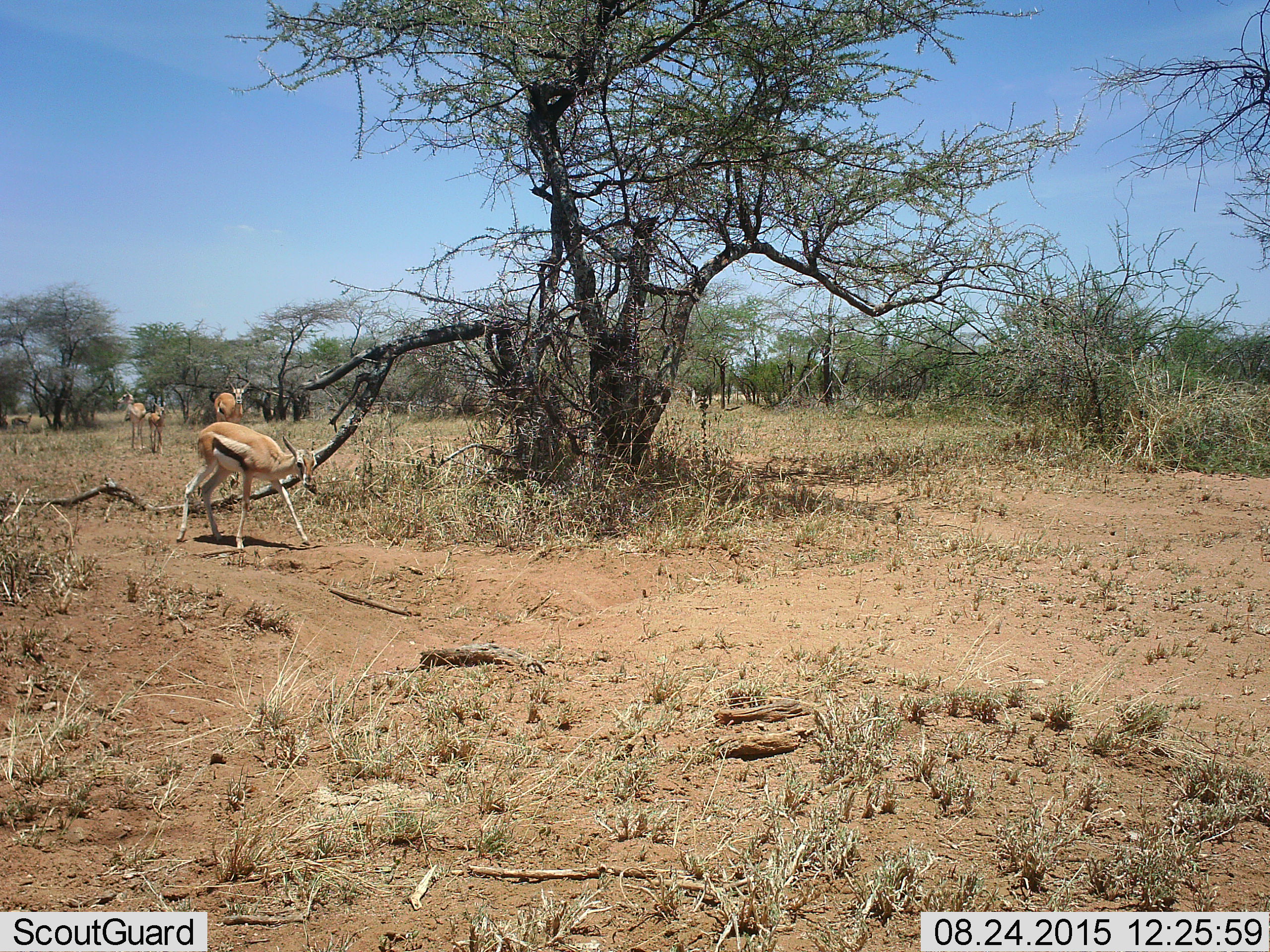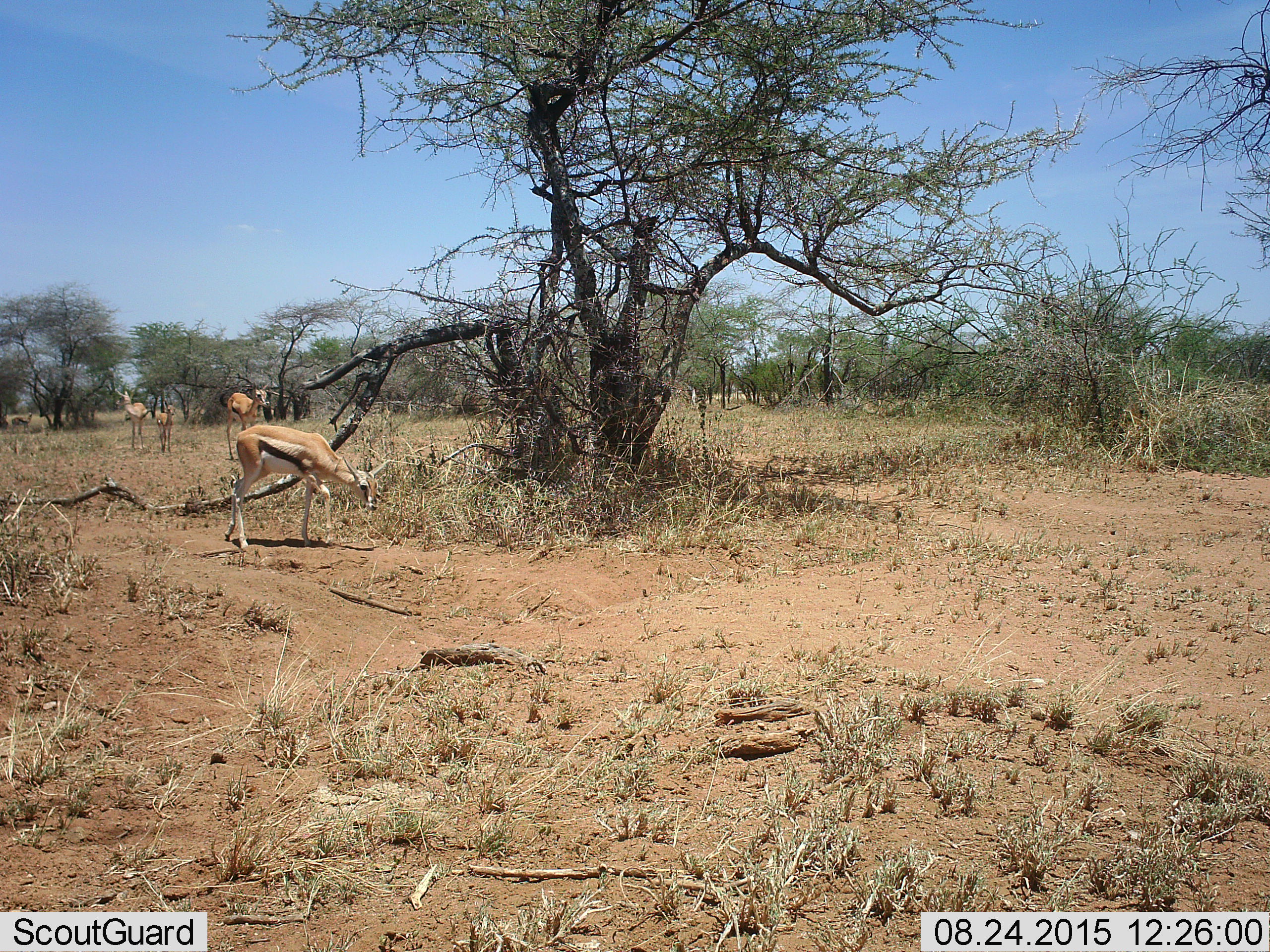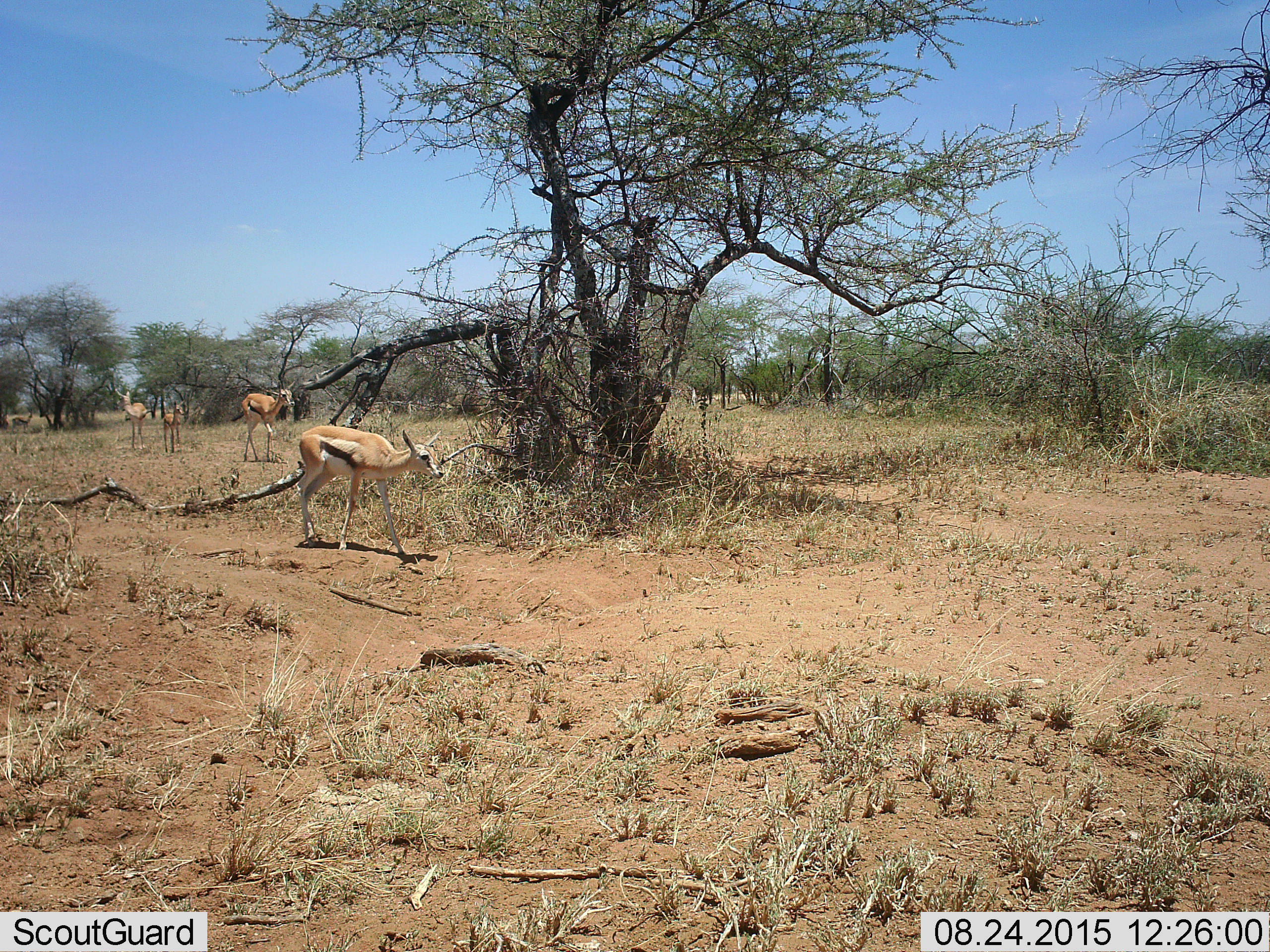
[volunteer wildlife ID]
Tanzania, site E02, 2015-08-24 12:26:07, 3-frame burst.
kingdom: Animalia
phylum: Chordata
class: Mammalia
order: Artiodactyla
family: Bovidae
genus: Eudorcas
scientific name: Eudorcas thomsonii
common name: thomson's gazelle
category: gazellethomsons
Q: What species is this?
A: Gazellethomsons (thomson's gazelle) (Eudorcas thomsonii).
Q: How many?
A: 4.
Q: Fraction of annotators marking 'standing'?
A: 56%.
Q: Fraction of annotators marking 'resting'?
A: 6%.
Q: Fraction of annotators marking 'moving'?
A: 94%.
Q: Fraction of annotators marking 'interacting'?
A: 11%.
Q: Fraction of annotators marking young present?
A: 67%.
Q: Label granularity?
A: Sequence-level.